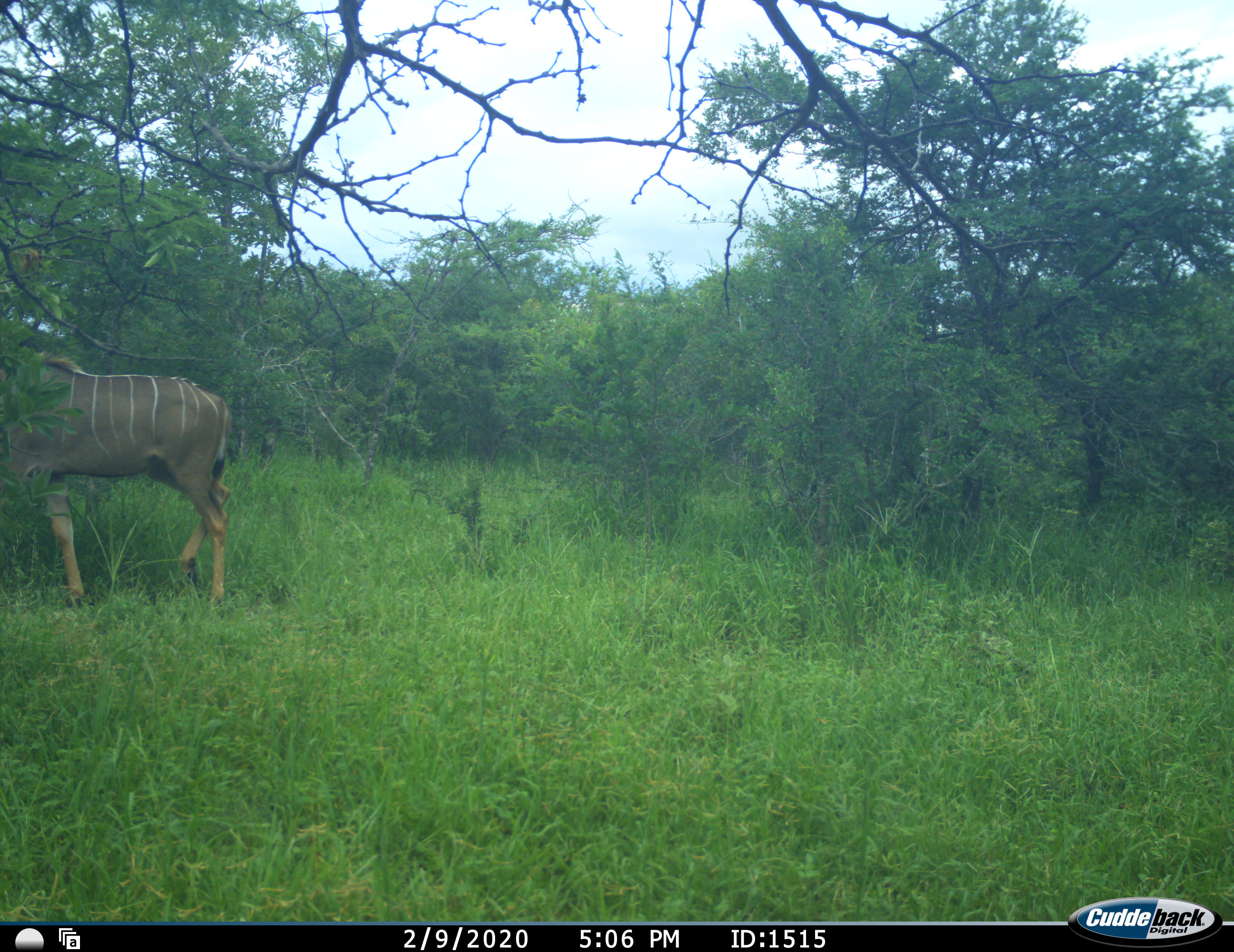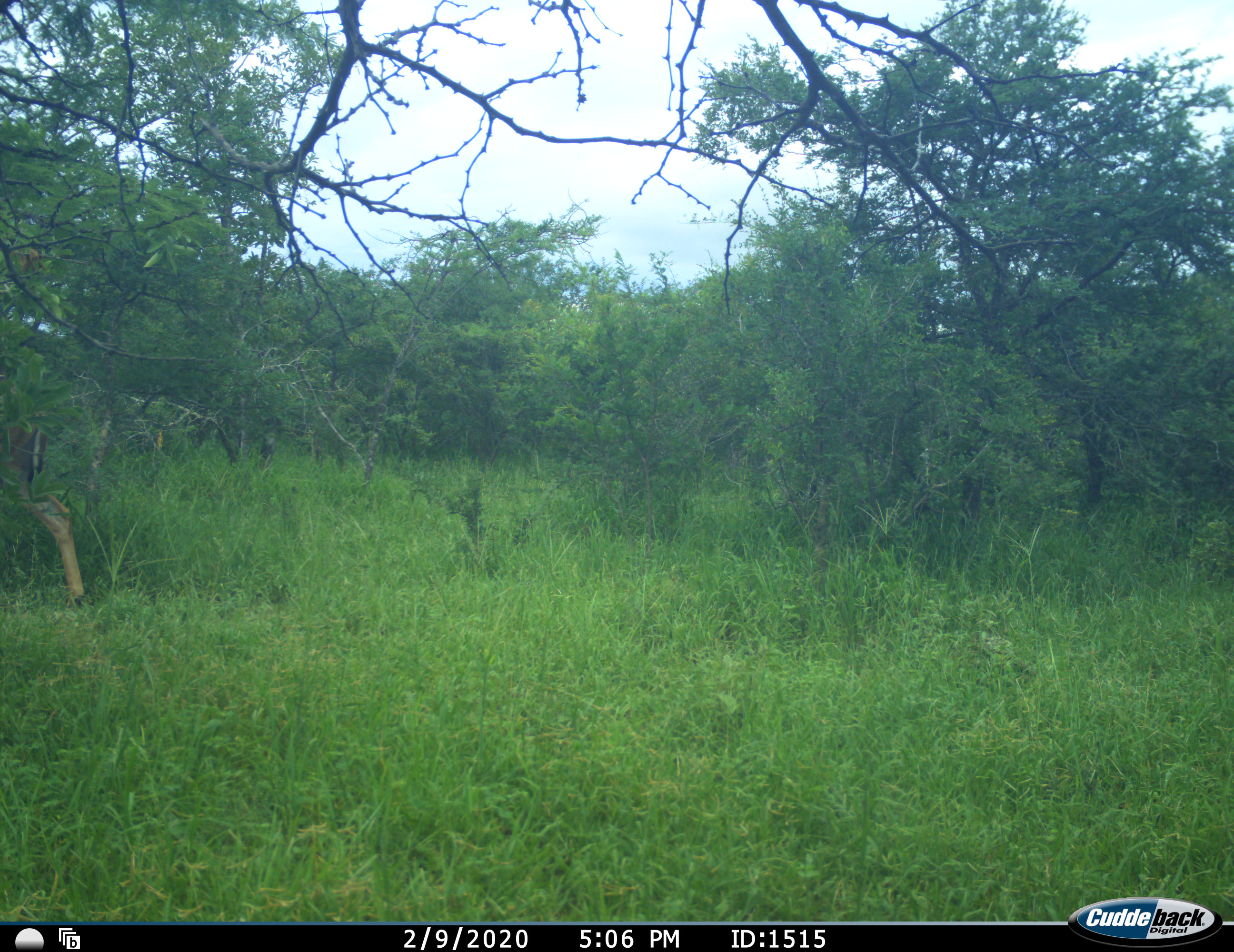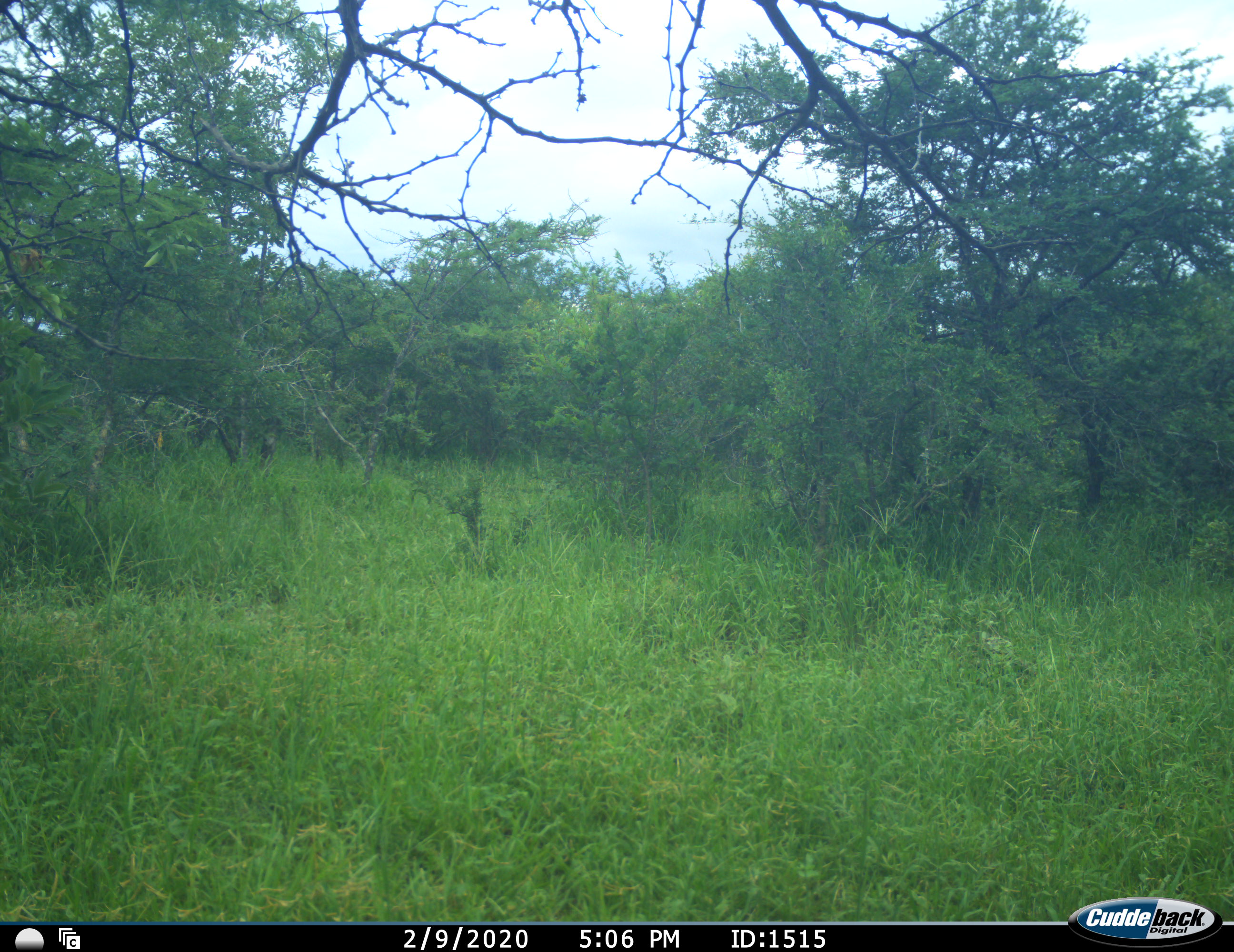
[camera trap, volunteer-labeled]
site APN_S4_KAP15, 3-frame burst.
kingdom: Animalia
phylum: Chordata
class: Mammalia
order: Artiodactyla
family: Bovidae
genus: Tragelaphus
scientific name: Tragelaphus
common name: kudu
Kudu (Tragelaphus), count 1. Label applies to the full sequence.